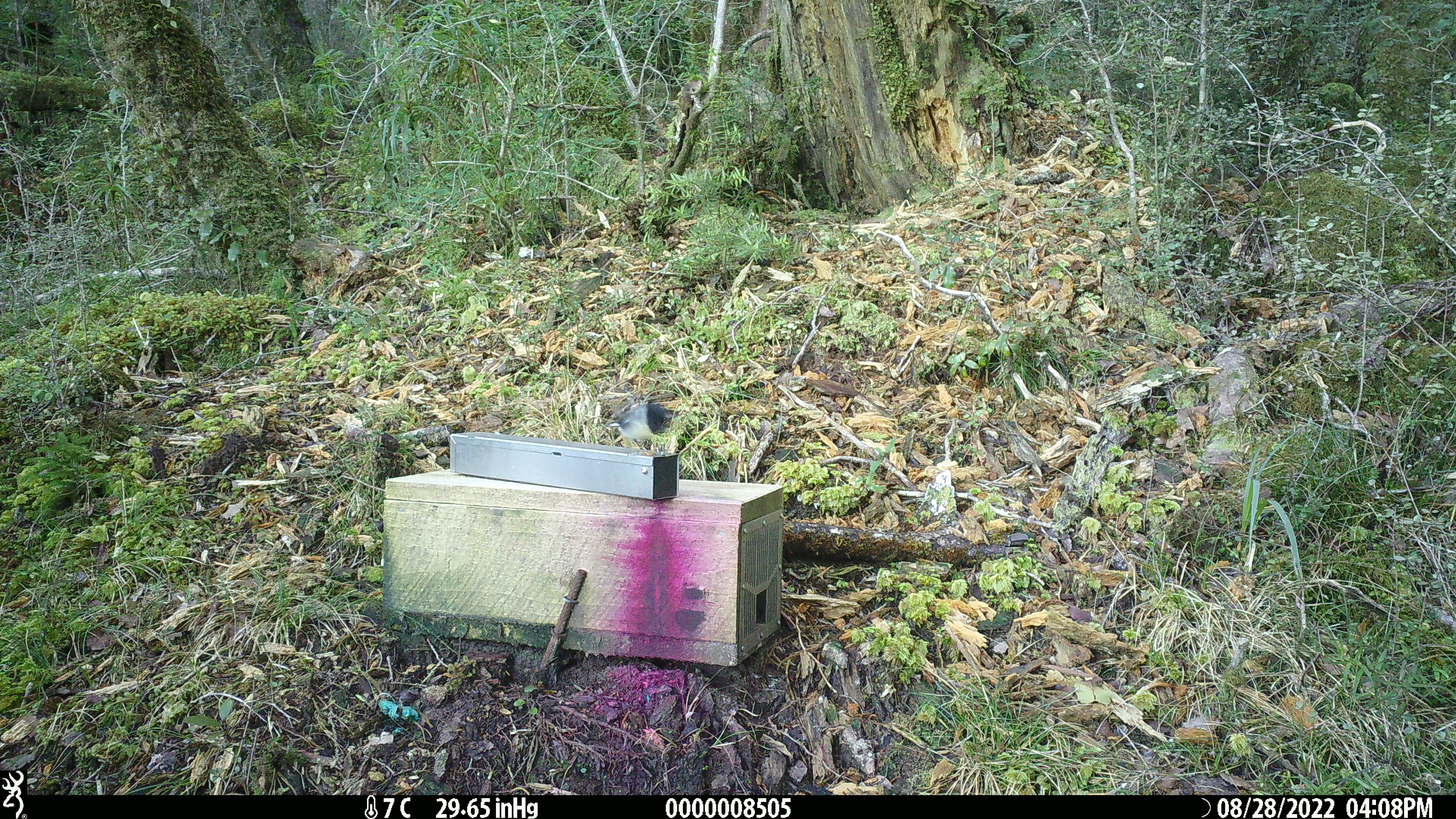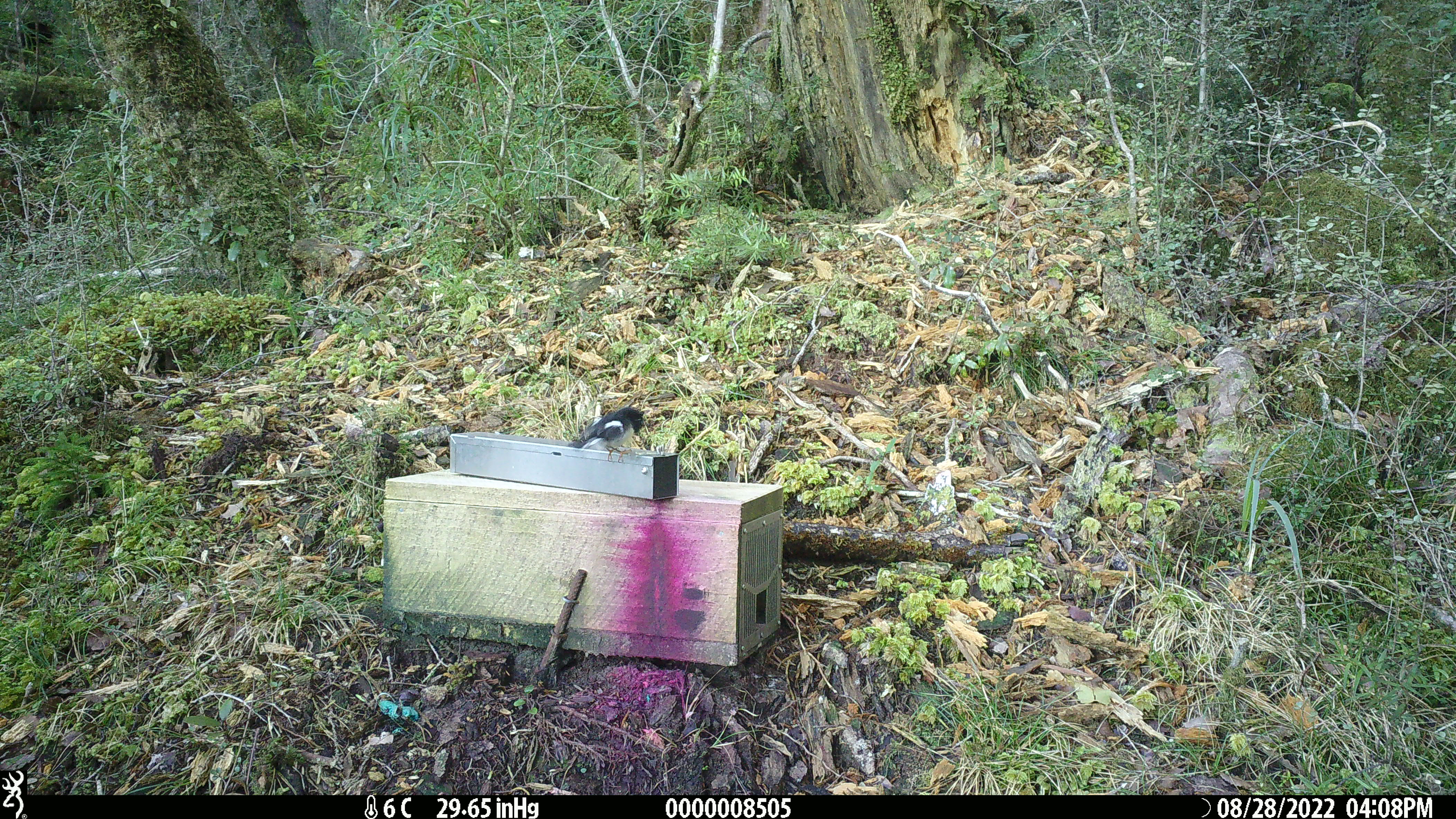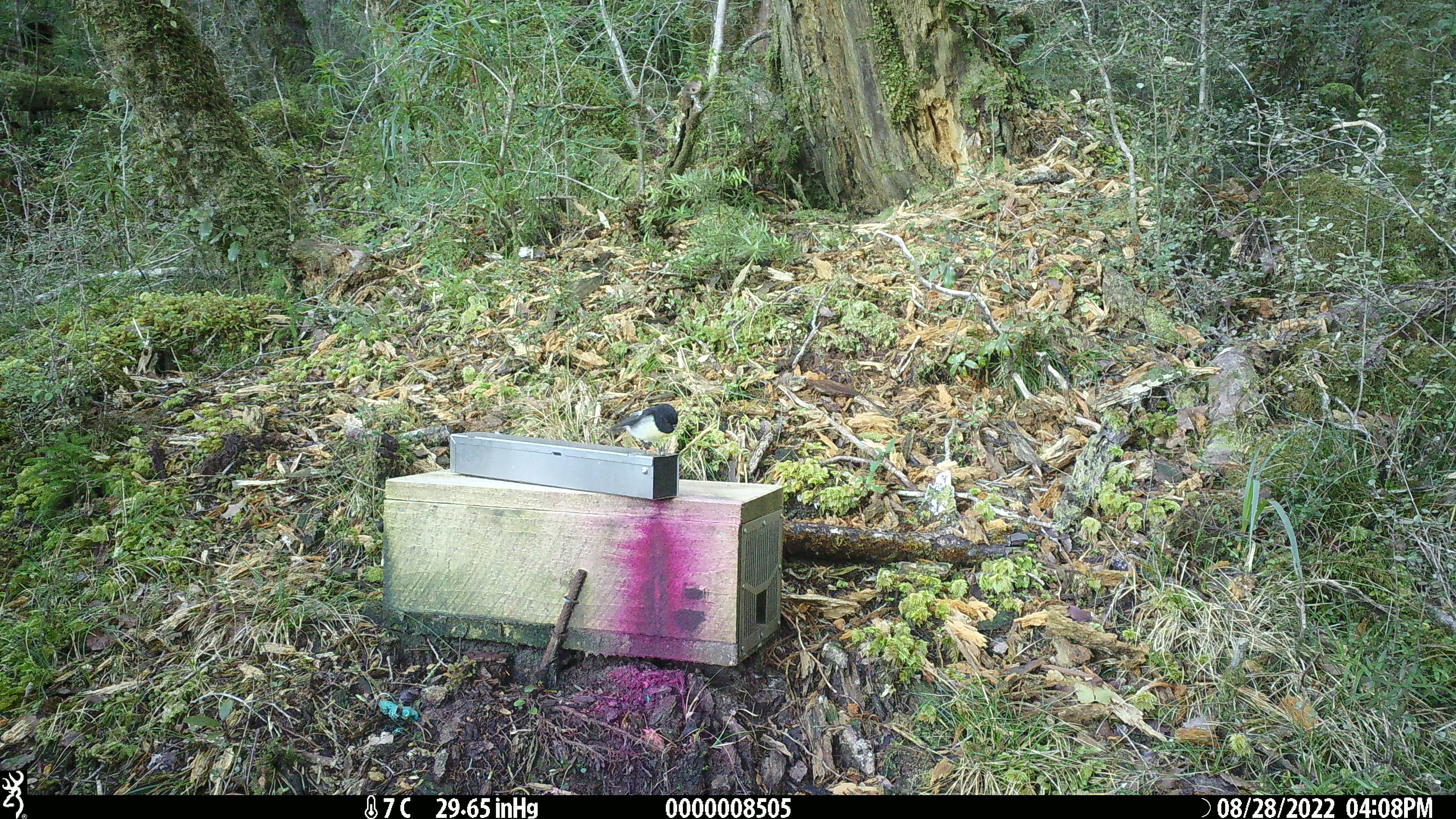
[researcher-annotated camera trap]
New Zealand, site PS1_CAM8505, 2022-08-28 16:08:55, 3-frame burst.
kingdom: Animalia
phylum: Chordata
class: Aves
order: Passeriformes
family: Petroicidae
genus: Petroica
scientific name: Petroica macrocephala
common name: tomtit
Tomtit (Petroica macrocephala).